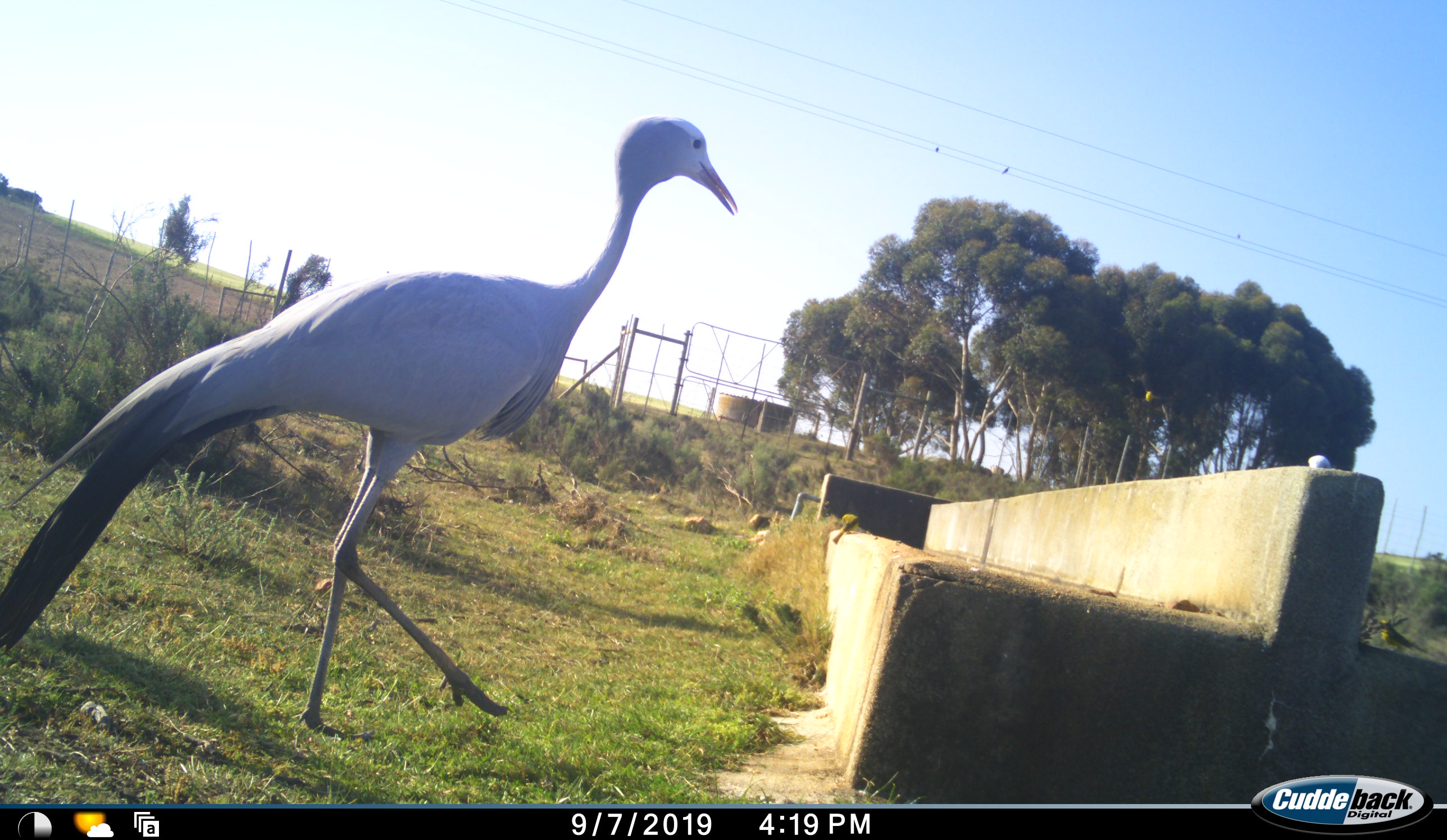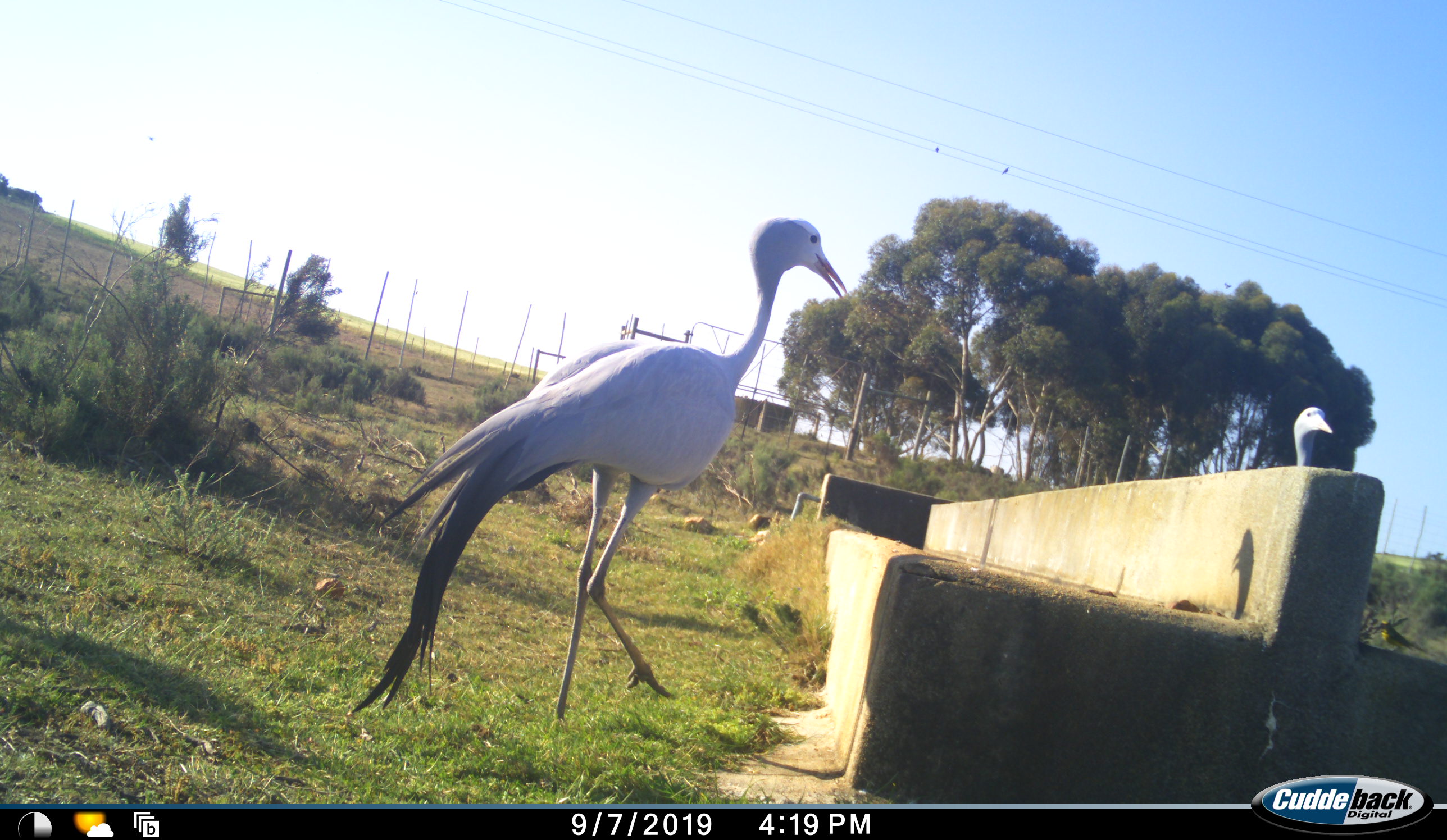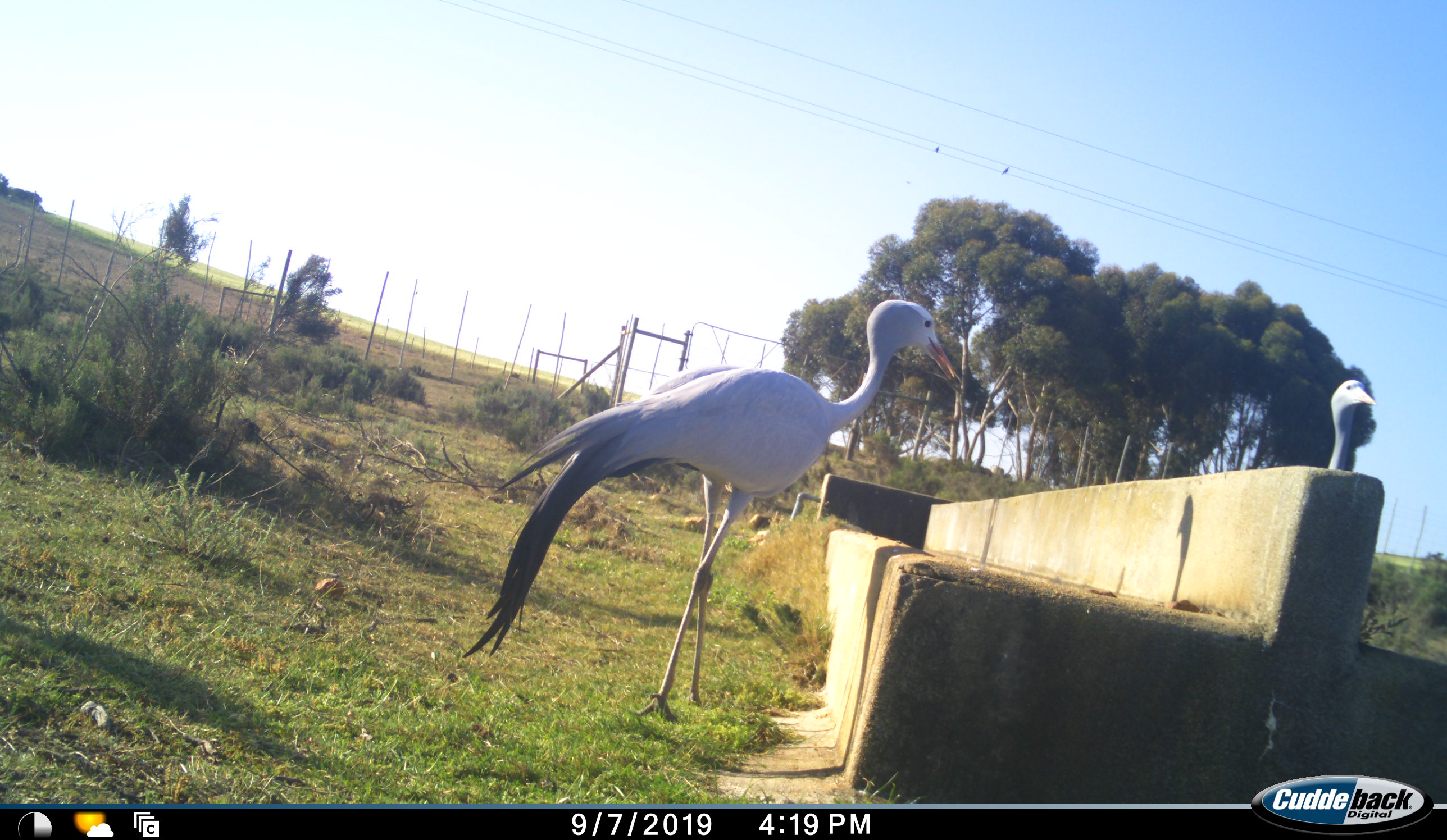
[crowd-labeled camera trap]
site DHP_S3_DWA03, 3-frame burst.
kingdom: Animalia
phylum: Chordata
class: Aves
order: Gruiformes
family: Gruidae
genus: Anthropoides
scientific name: Anthropoides paradiseus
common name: blue crane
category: craneblue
Craneblue (blue crane) (Anthropoides paradiseus), count 2. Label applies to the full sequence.